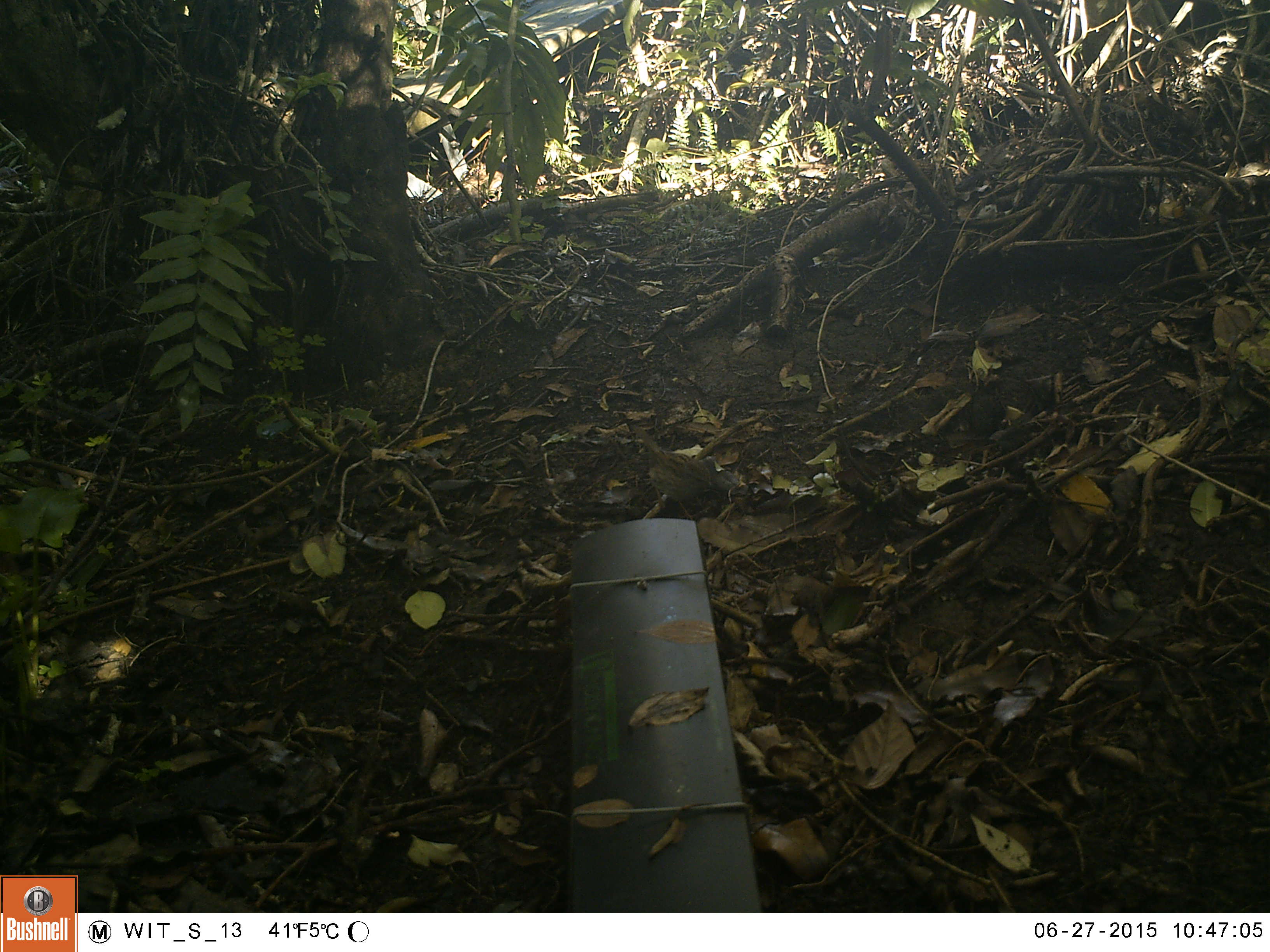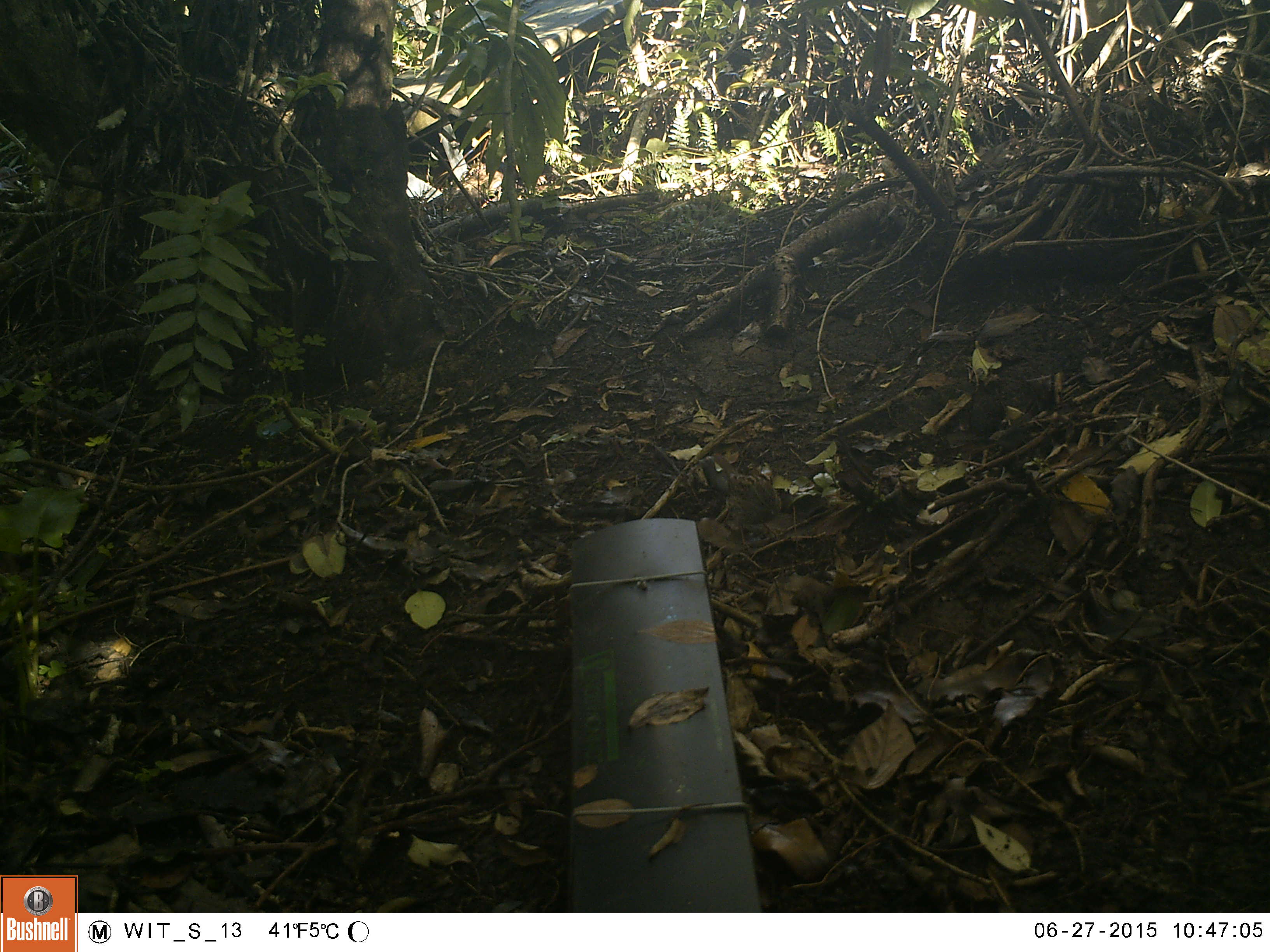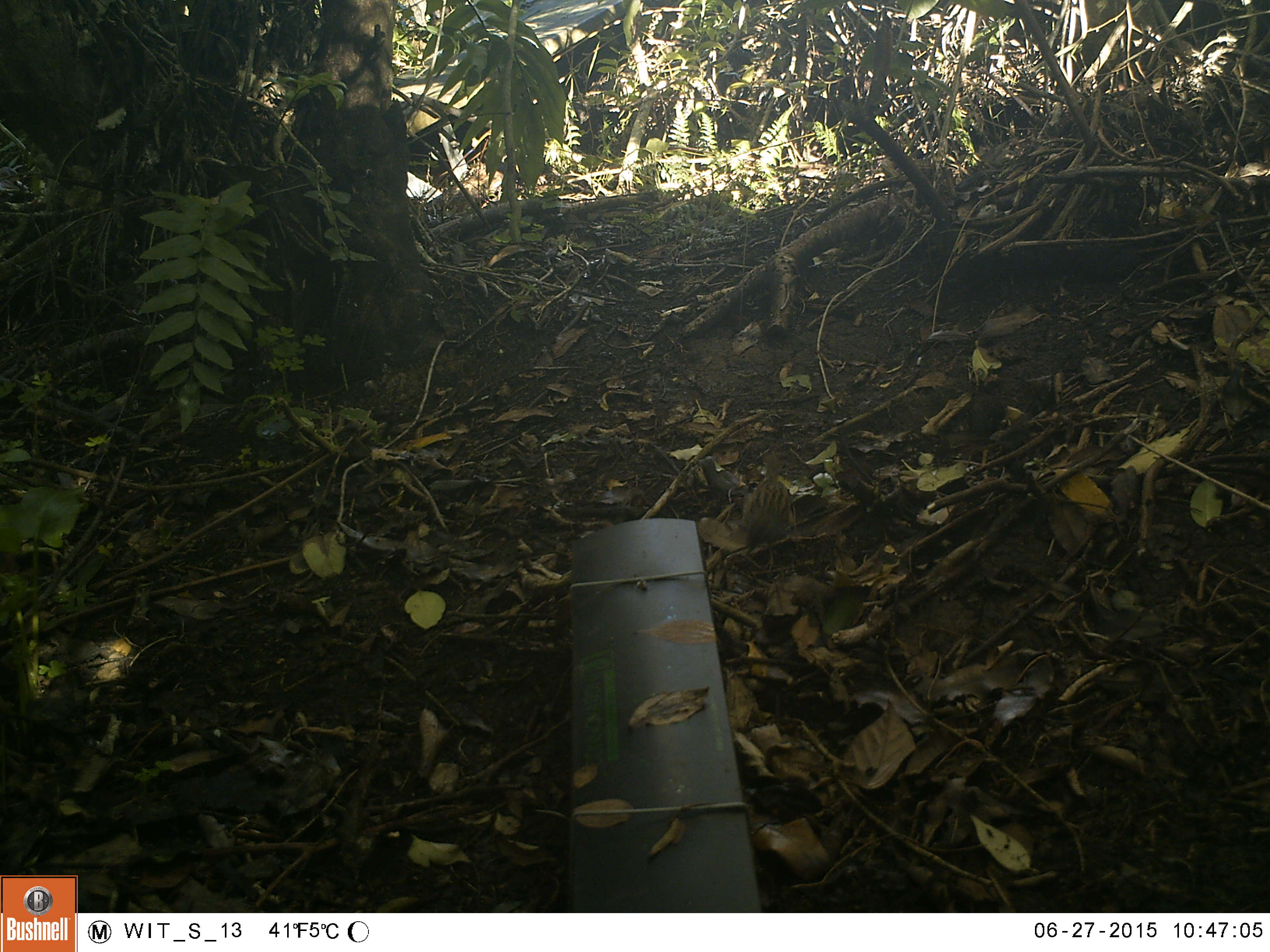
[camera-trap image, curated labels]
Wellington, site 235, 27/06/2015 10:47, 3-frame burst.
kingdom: Animalia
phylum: Chordata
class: Aves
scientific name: Aves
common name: bird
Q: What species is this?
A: Bird (Aves).